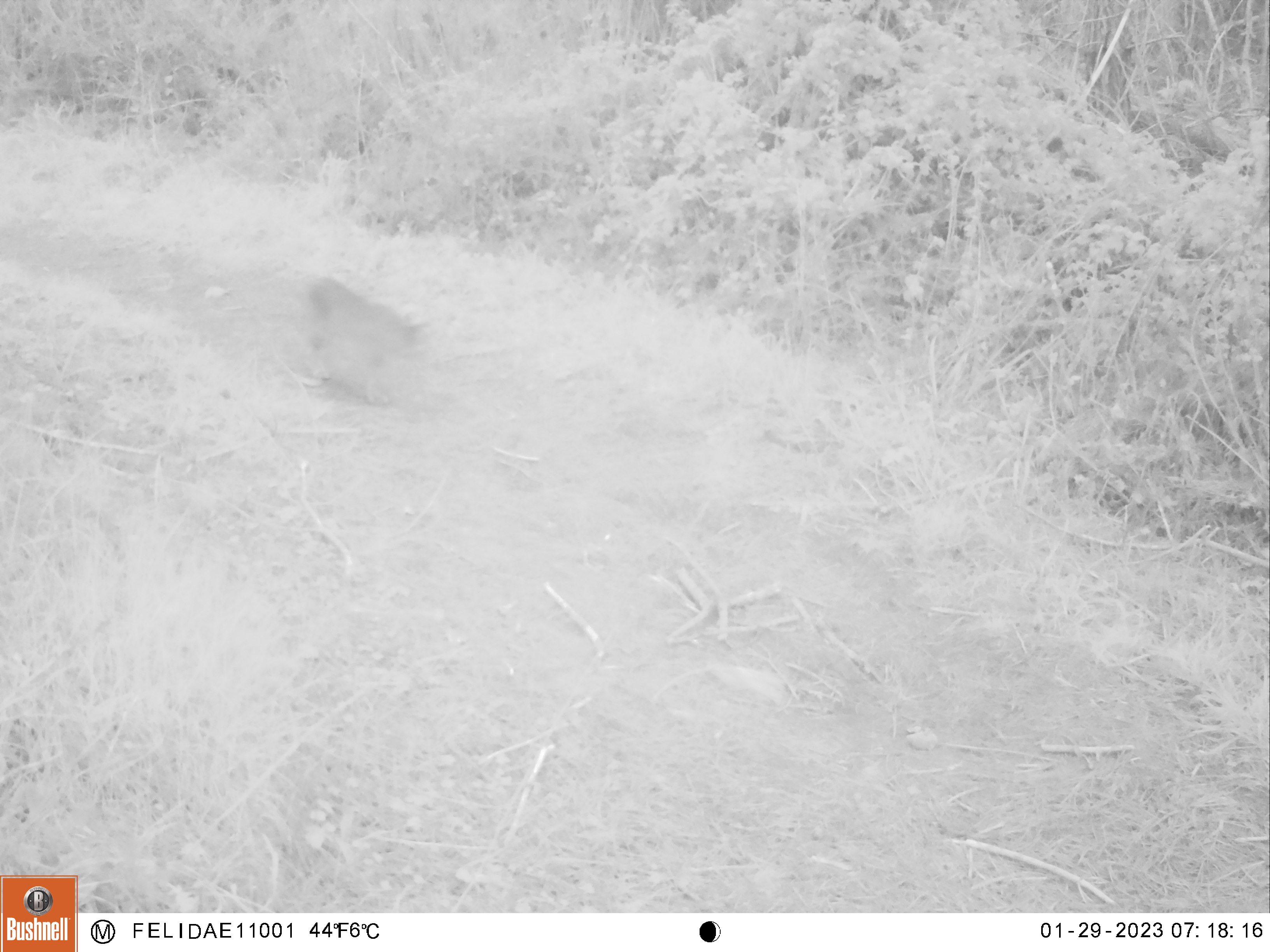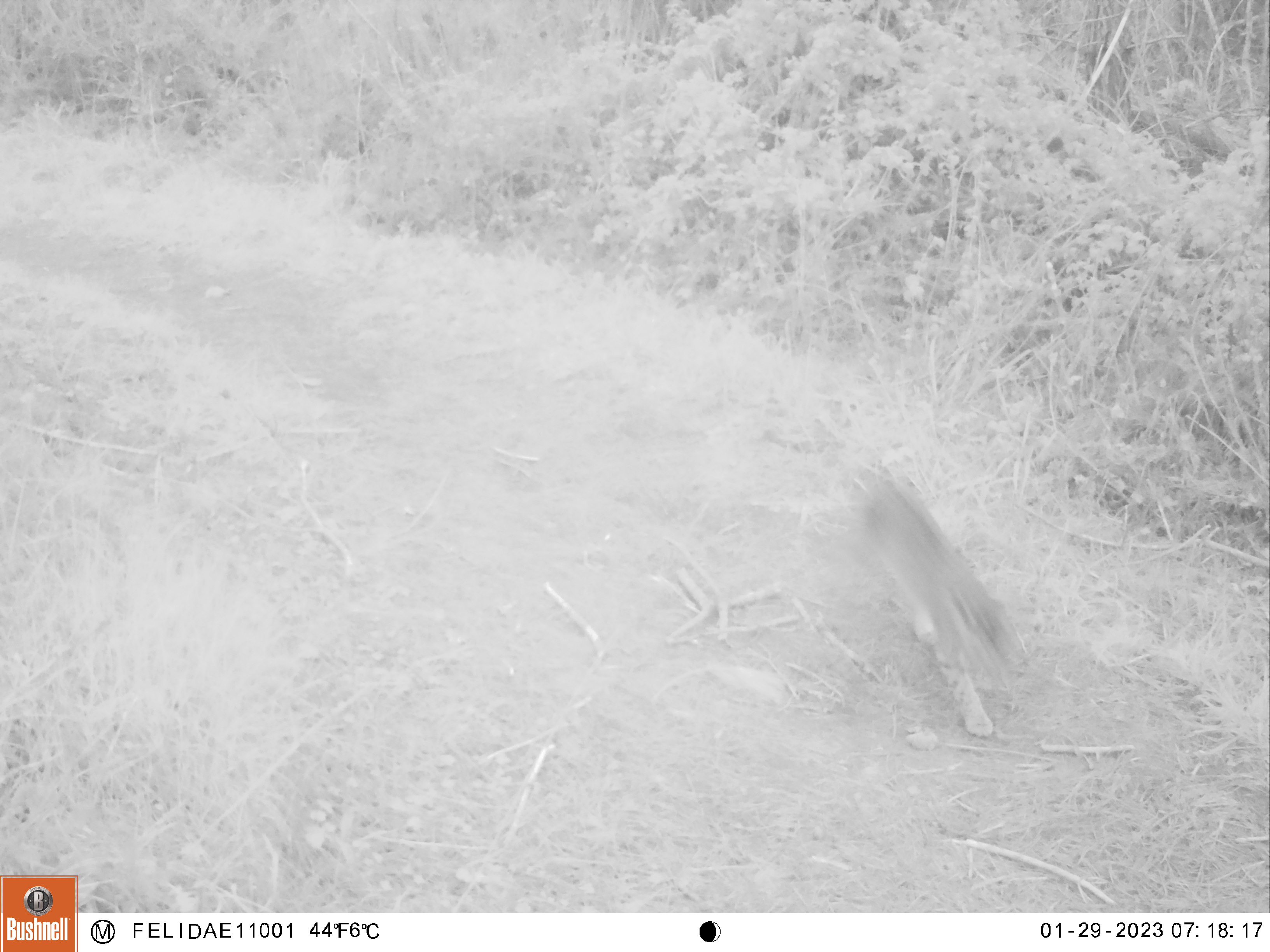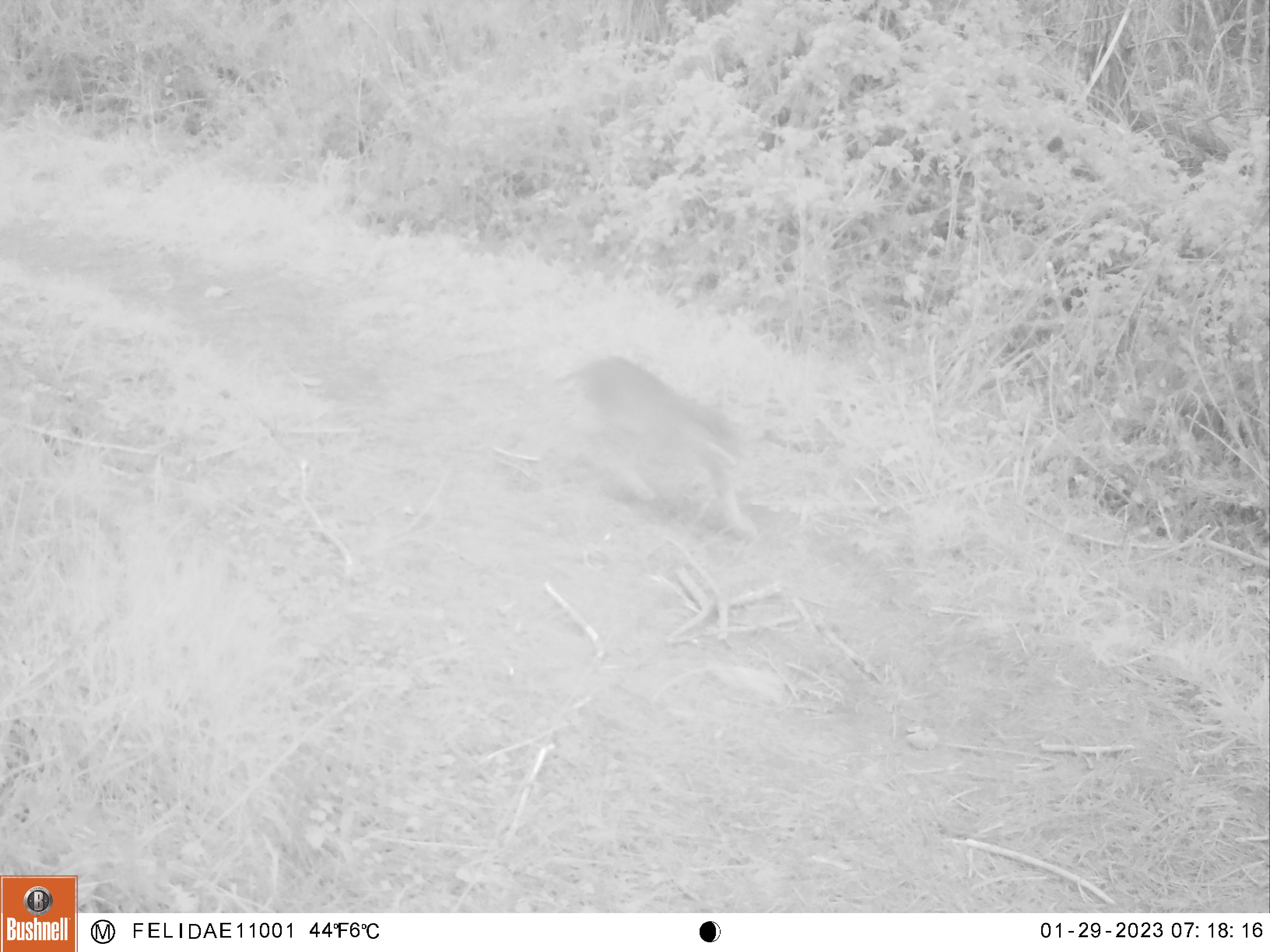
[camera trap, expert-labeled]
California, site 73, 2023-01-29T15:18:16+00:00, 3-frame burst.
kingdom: Animalia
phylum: Chordata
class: Mammalia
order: Carnivora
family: Felidae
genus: Lynx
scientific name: Lynx rufus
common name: bobcat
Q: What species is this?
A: Bobcat (Lynx rufus).